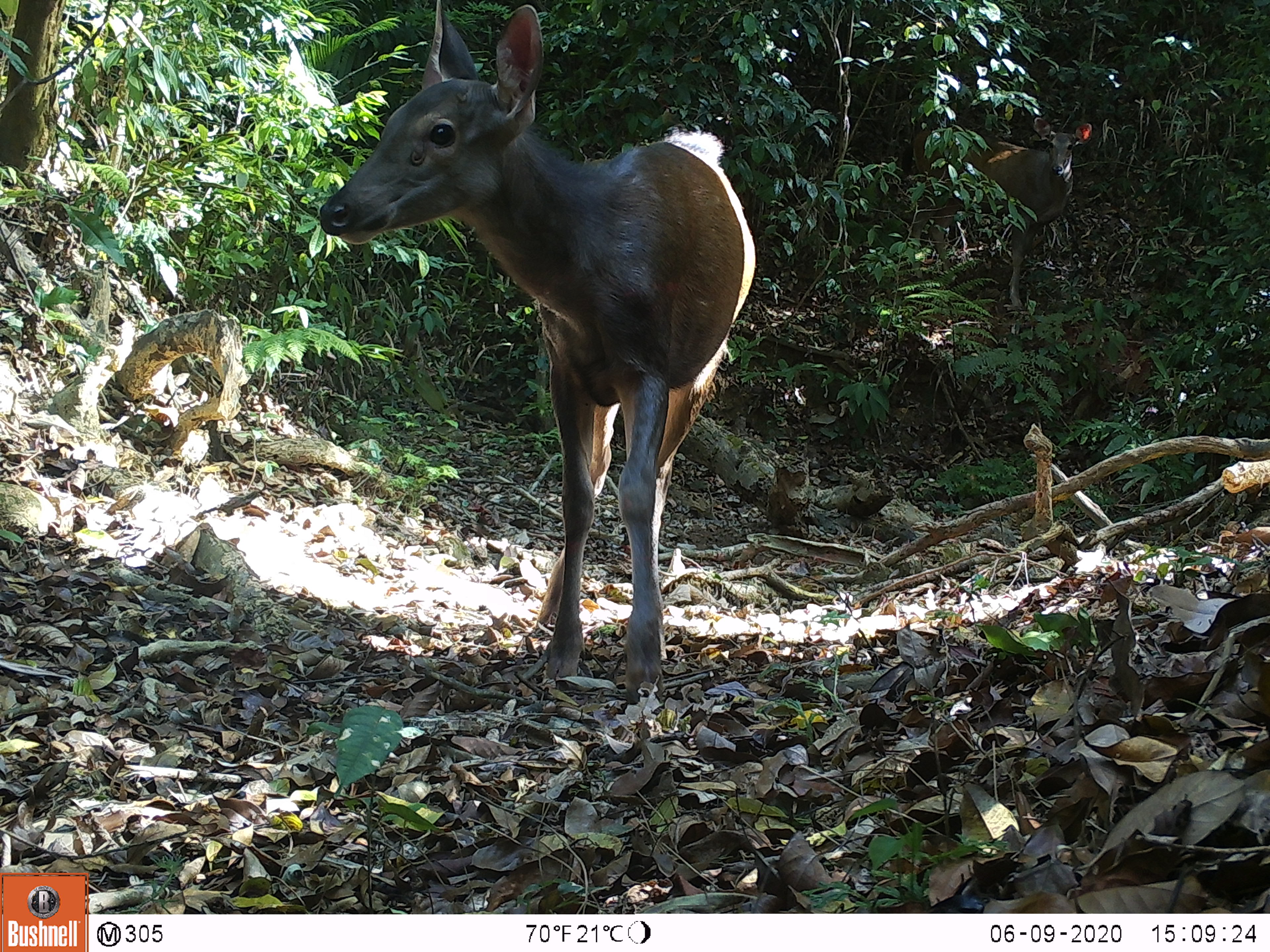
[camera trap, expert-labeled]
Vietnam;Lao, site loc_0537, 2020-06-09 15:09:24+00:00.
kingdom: Animalia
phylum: Chordata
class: Mammalia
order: Artiodactyla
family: Cervidae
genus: Rusa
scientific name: Rusa unicolor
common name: sambar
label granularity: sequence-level